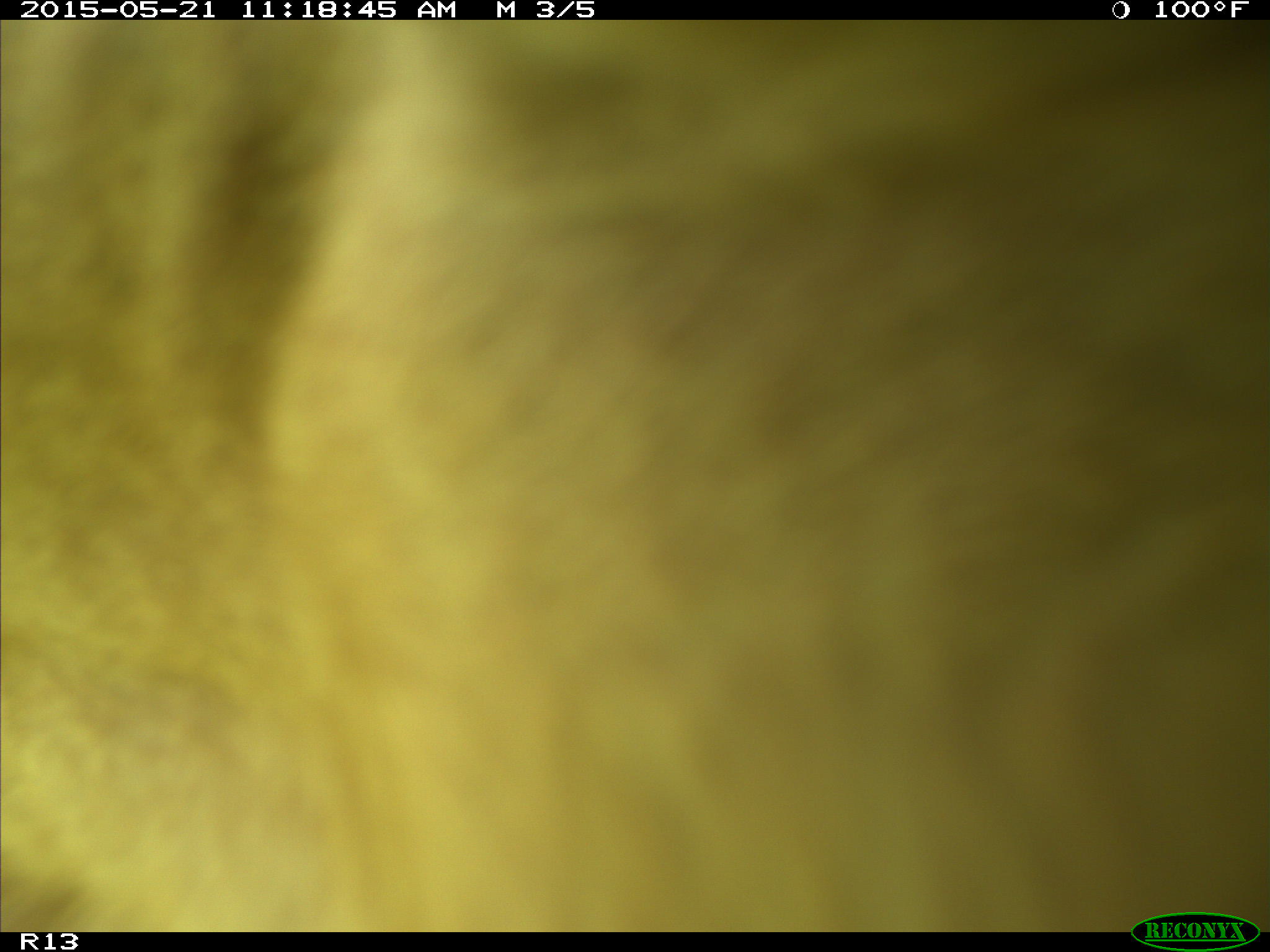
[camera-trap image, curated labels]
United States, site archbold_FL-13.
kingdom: Animalia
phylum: Chordata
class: Mammalia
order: Artiodactyla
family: Bovidae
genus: Bos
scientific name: Bos taurus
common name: domestic cow